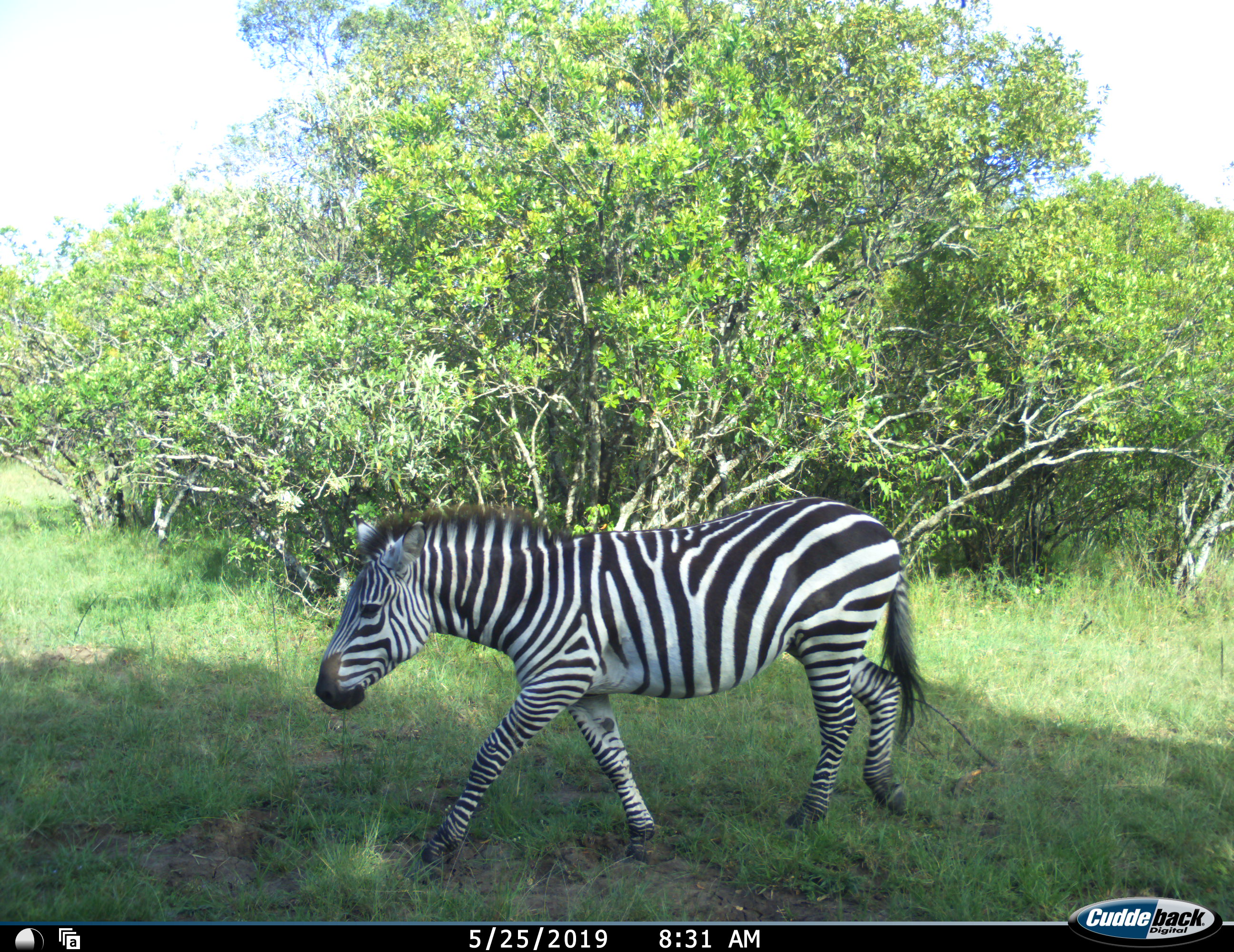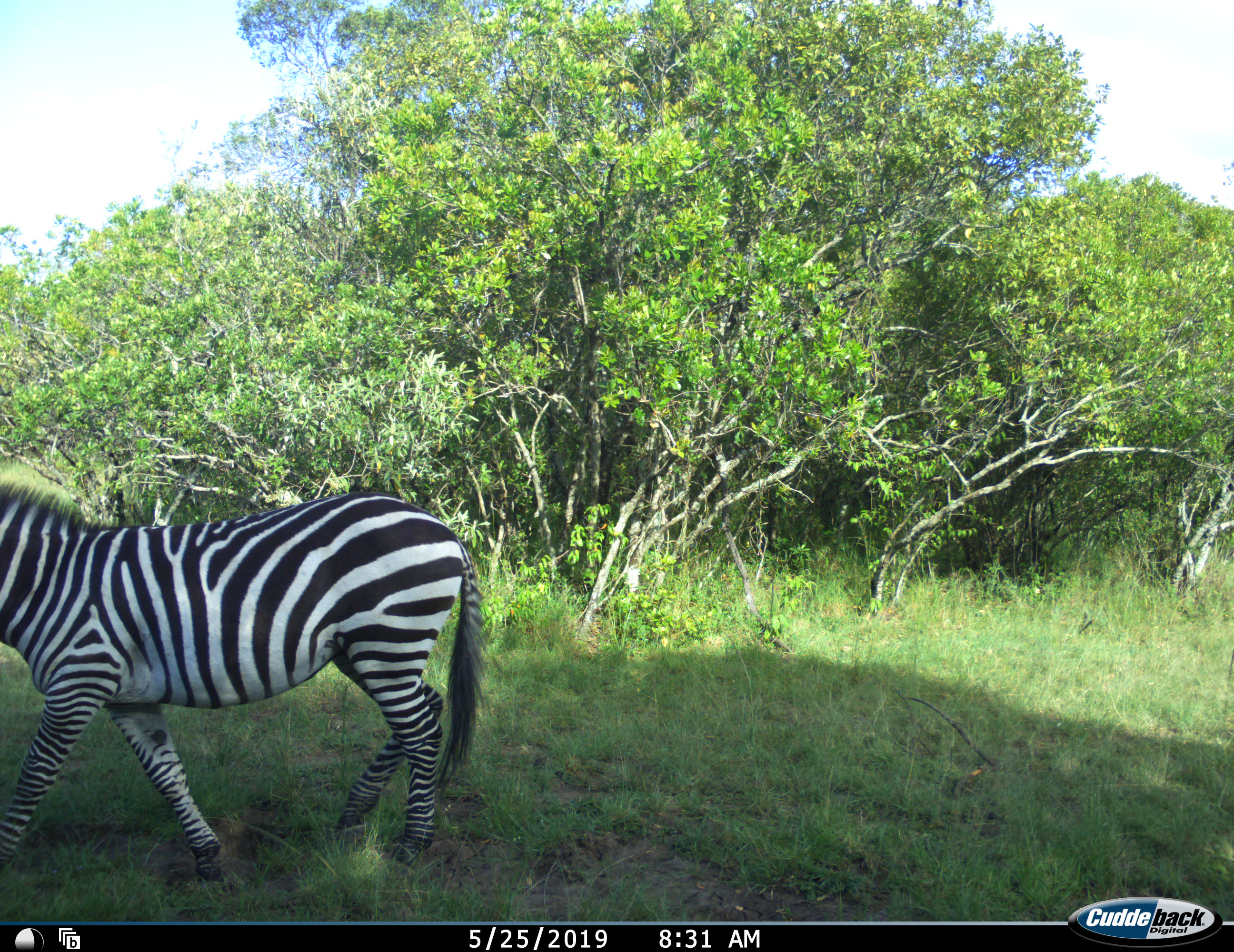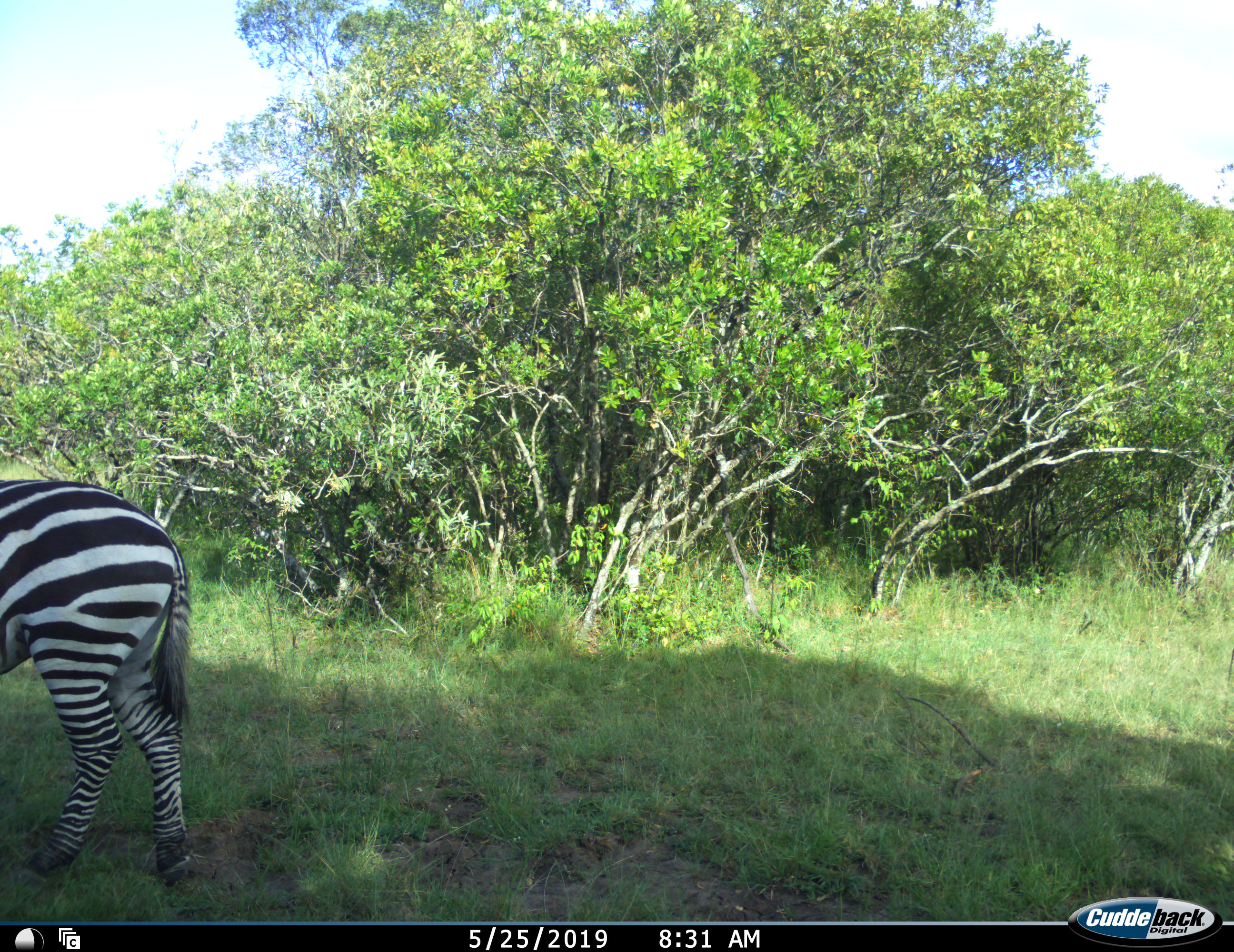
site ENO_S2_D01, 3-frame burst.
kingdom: Animalia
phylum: Chordata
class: Mammalia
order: Perissodactyla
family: Equidae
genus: Equus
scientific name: Equus quagga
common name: plains zebra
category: zebraplains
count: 1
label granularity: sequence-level